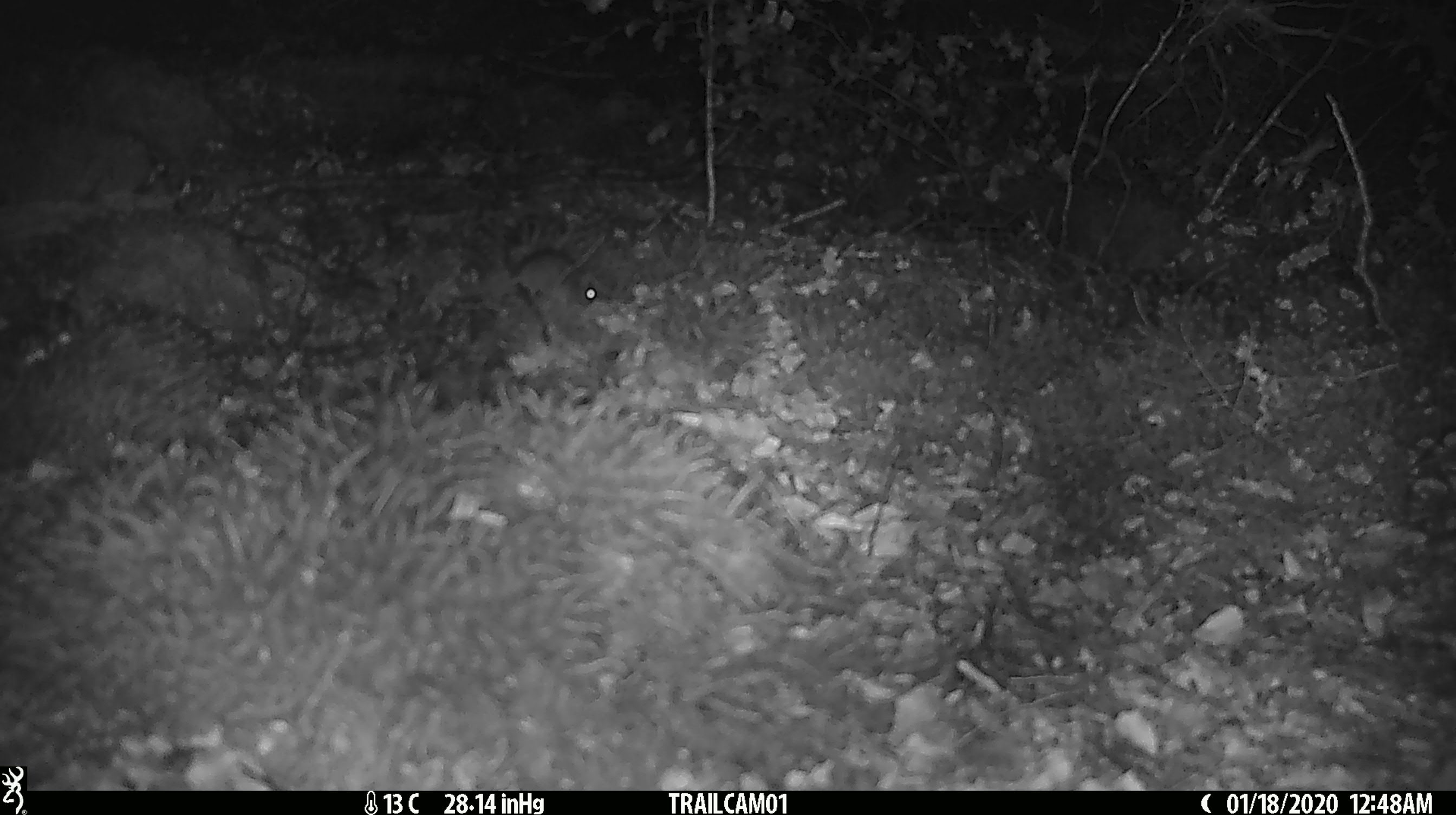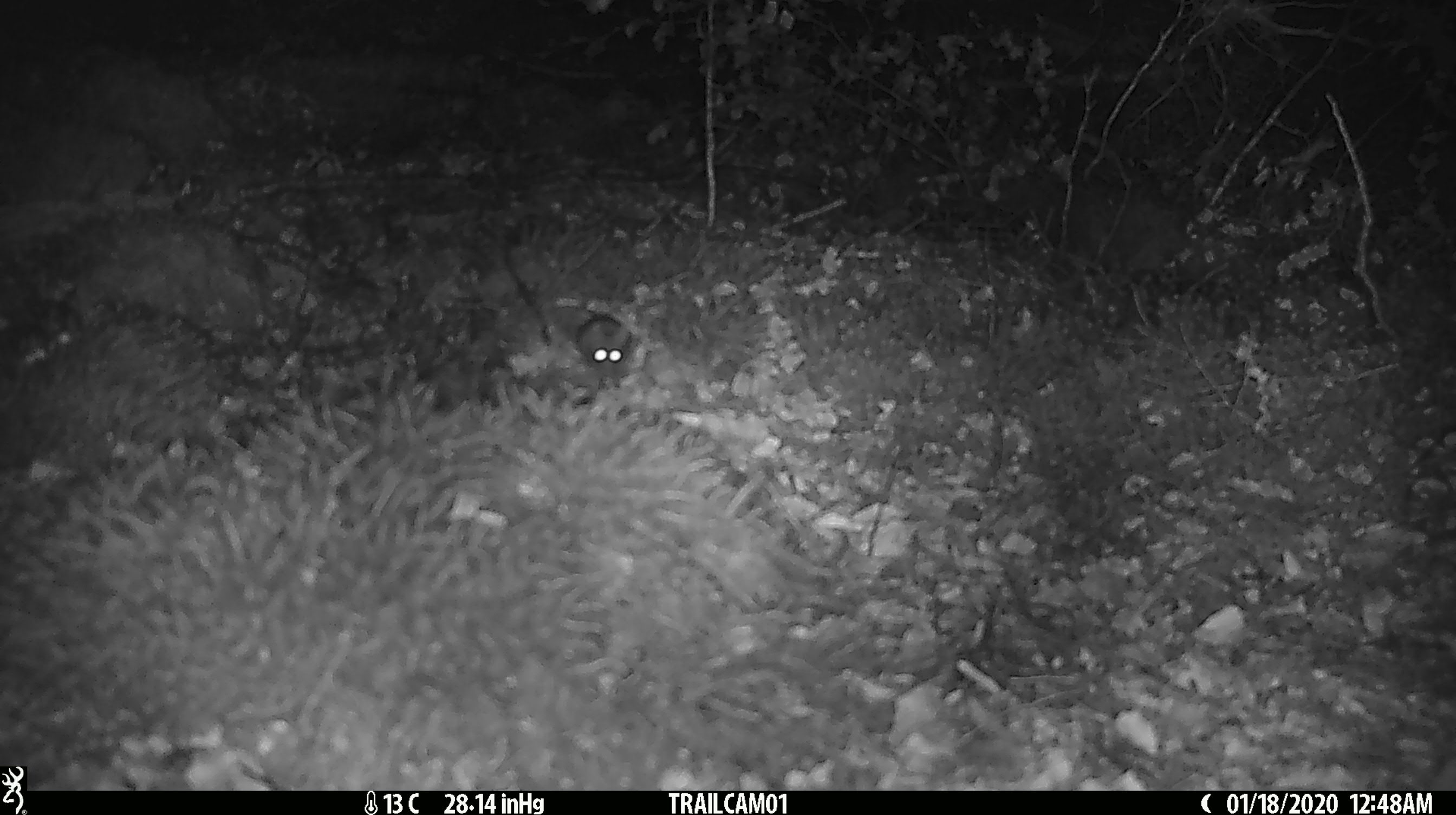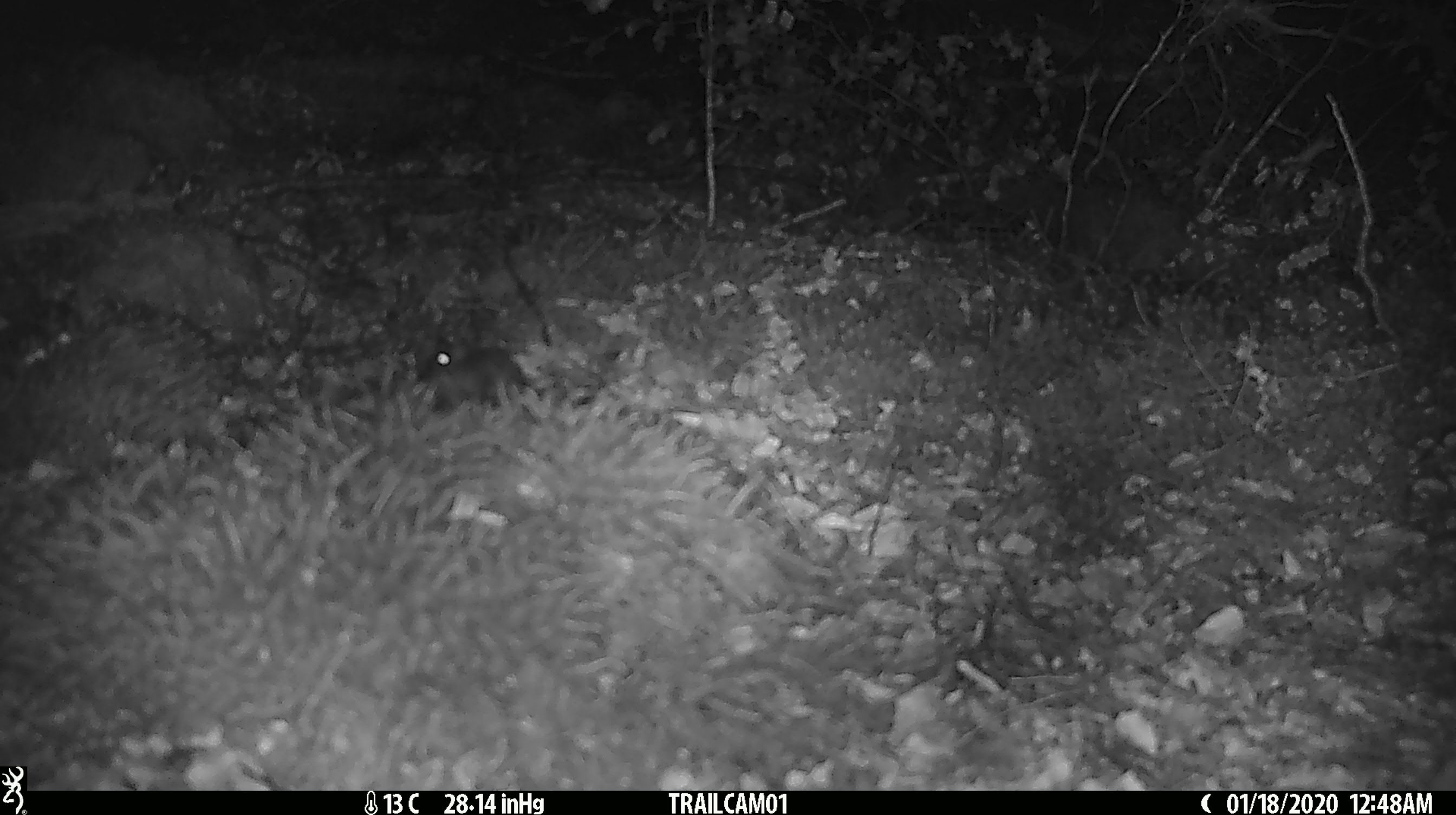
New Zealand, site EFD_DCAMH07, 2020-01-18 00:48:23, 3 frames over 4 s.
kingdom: Animalia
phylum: Chordata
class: Mammalia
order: Rodentia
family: Muridae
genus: Mus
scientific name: Mus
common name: mouse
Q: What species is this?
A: Mouse (Mus).